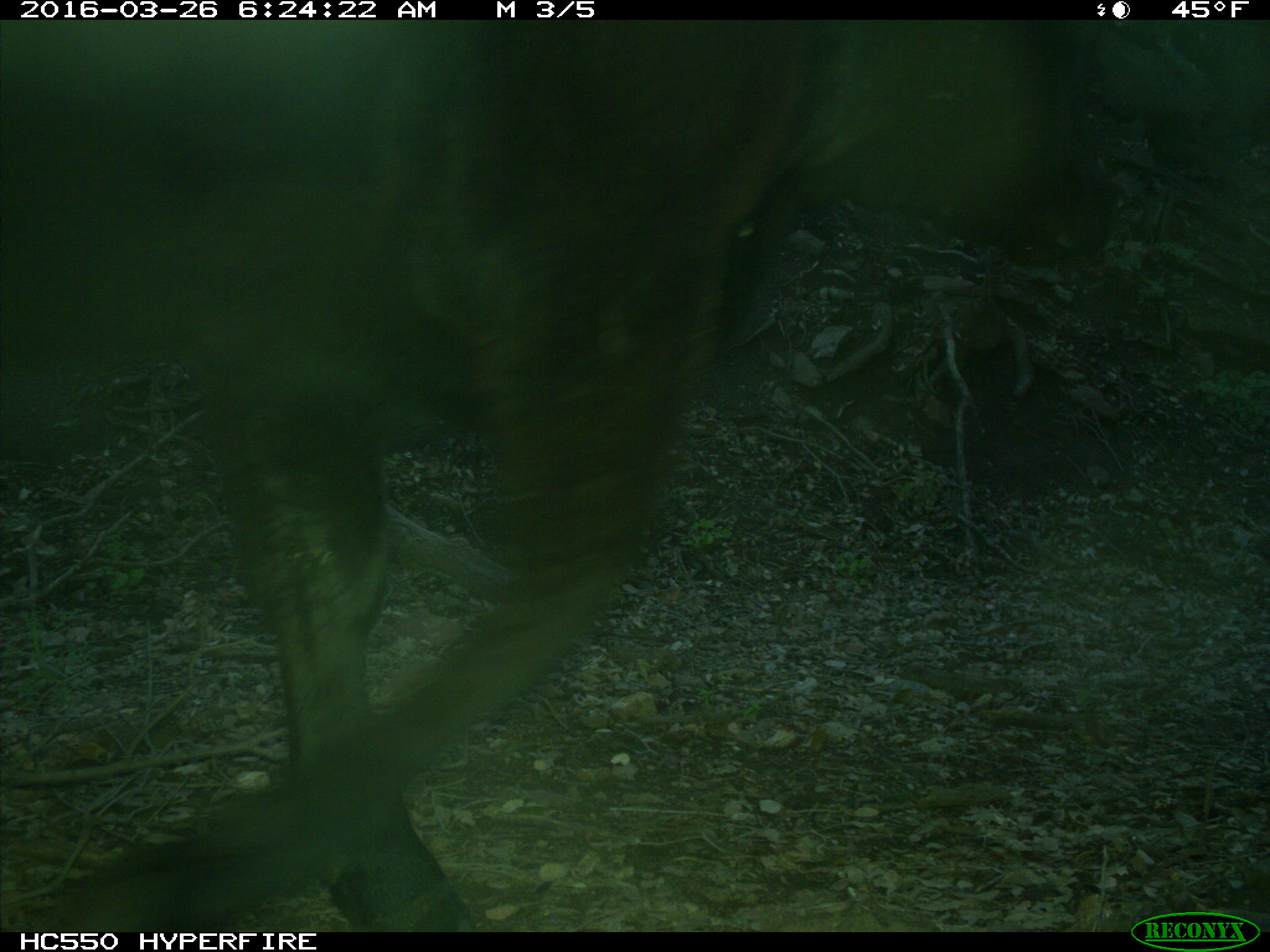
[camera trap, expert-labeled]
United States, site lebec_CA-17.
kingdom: Animalia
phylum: Chordata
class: Mammalia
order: Artiodactyla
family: Bovidae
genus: Bos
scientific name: Bos taurus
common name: domestic cow